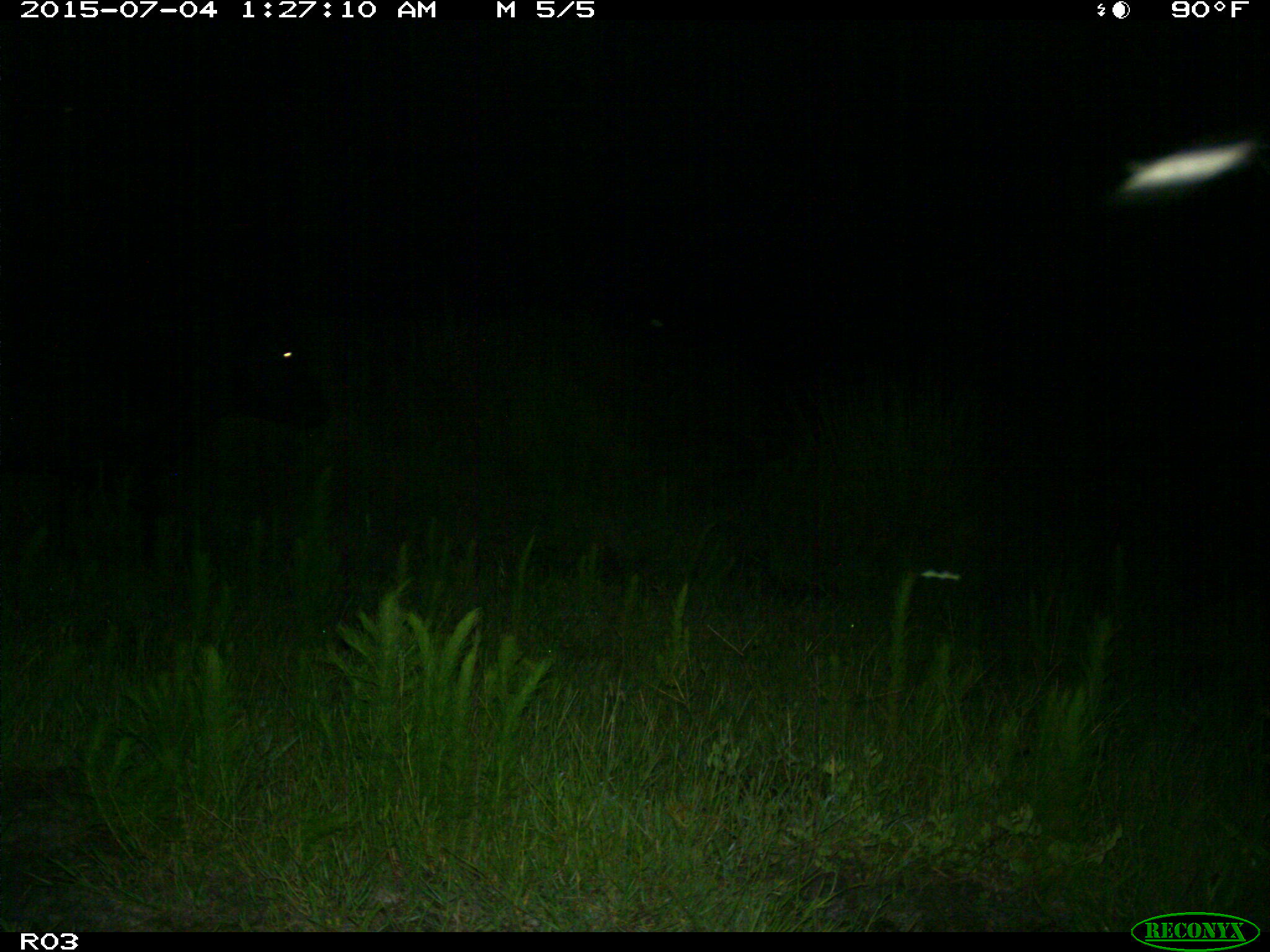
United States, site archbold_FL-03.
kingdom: Animalia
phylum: Chordata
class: Mammalia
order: Artiodactyla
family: Bovidae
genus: Bos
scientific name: Bos taurus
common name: domestic cow